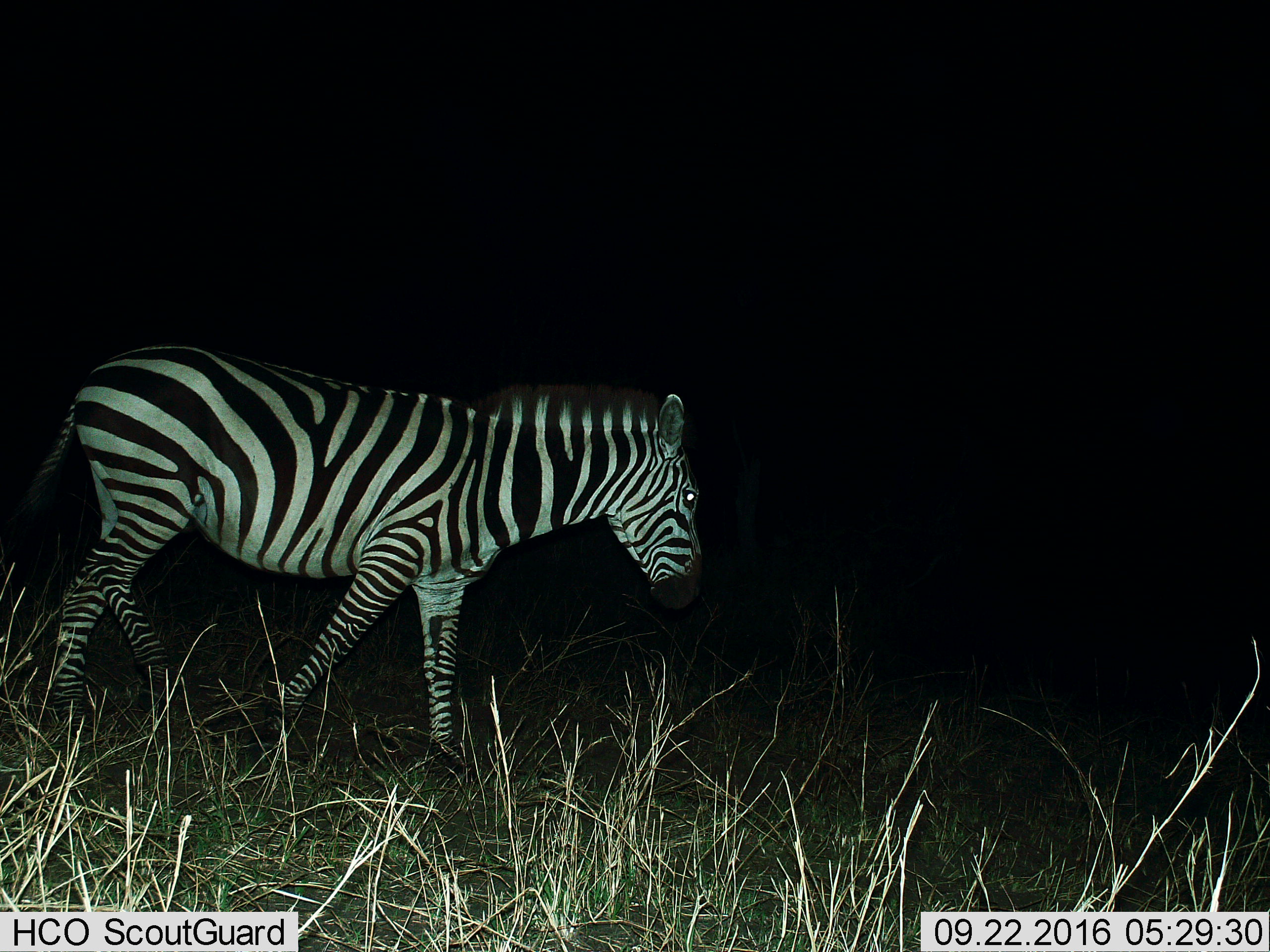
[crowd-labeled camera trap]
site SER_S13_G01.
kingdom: Animalia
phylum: Chordata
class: Mammalia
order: Perissodactyla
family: Equidae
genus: Equus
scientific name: Equus quagga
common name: plains zebra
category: zebraplains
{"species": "zebraplains (plains zebra) (Equus quagga)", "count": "1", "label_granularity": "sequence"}